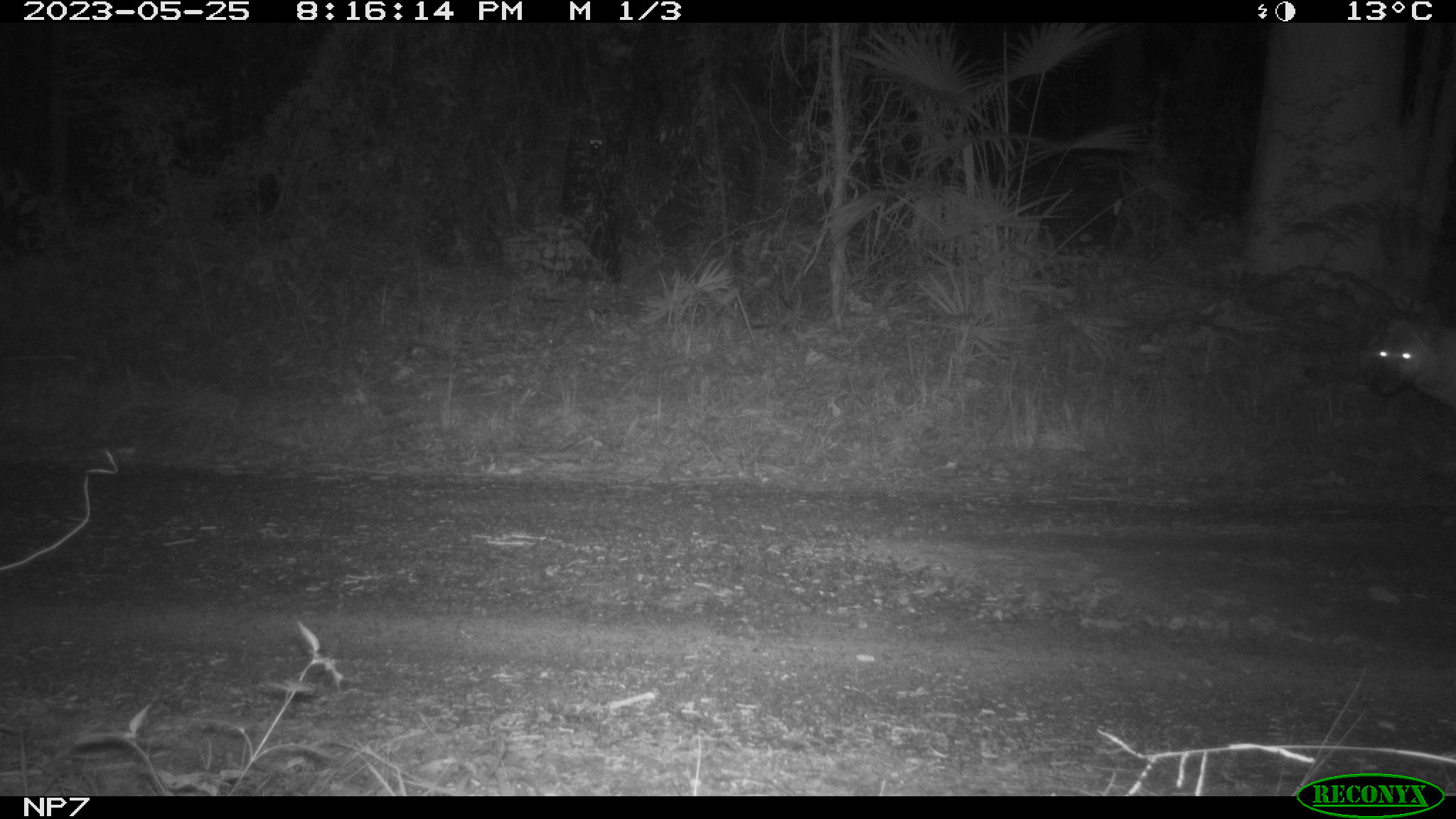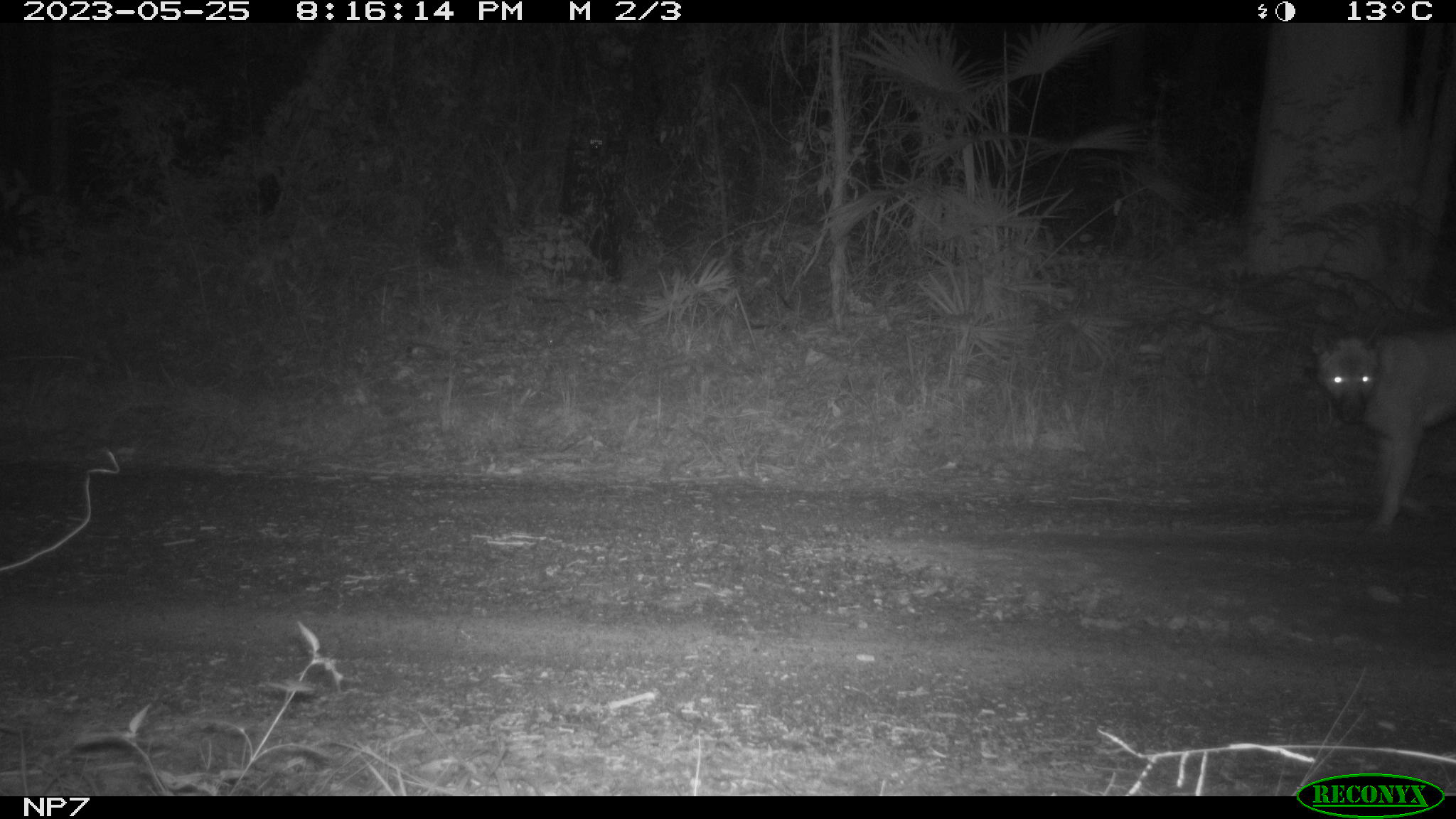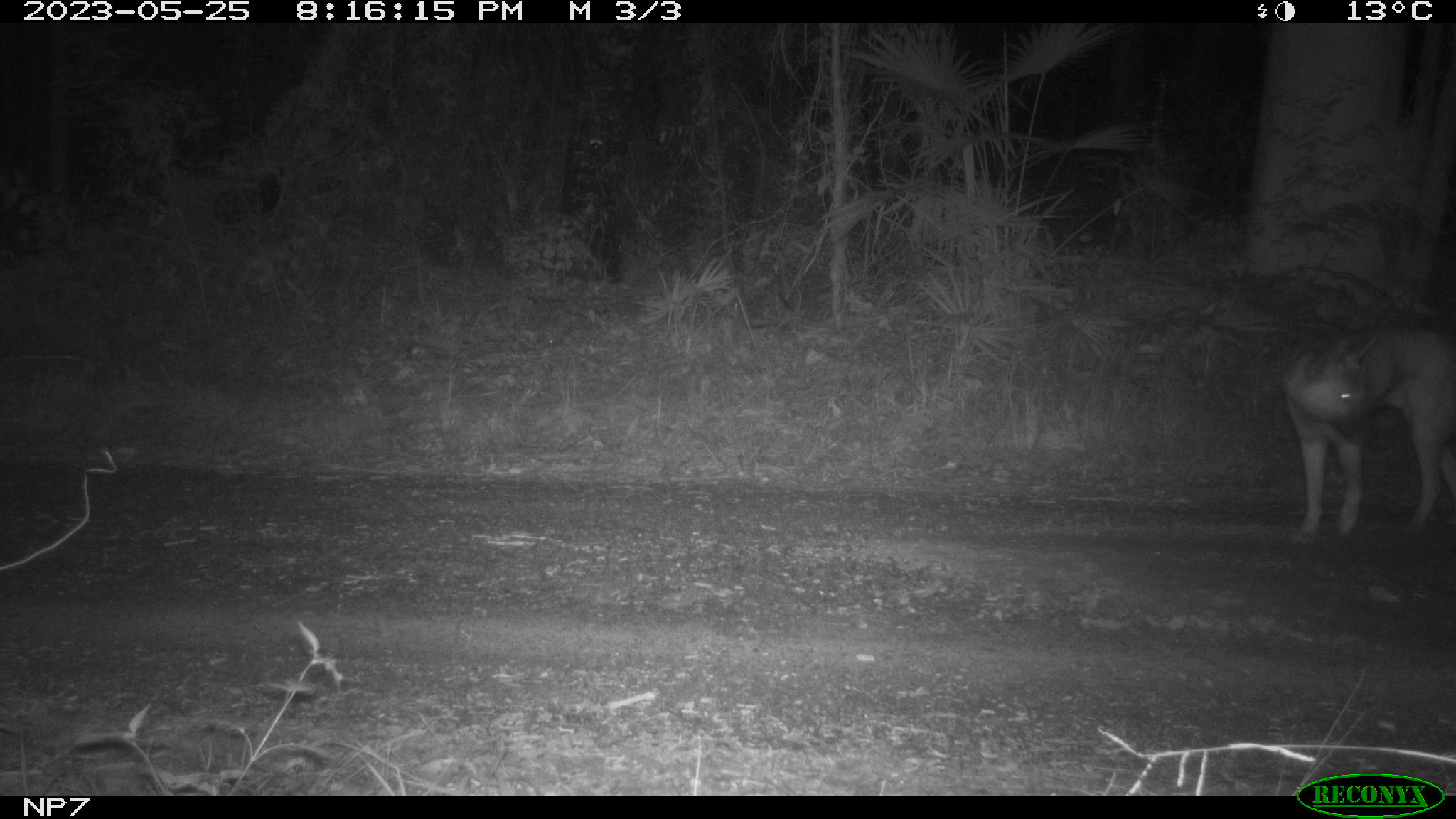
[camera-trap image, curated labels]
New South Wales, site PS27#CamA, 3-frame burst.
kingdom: Animalia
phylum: Chordata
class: Mammalia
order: Carnivora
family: Canidae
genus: Canis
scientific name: Canis familiaris dingo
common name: dingo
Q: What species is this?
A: Dingo (Canis familiaris dingo).